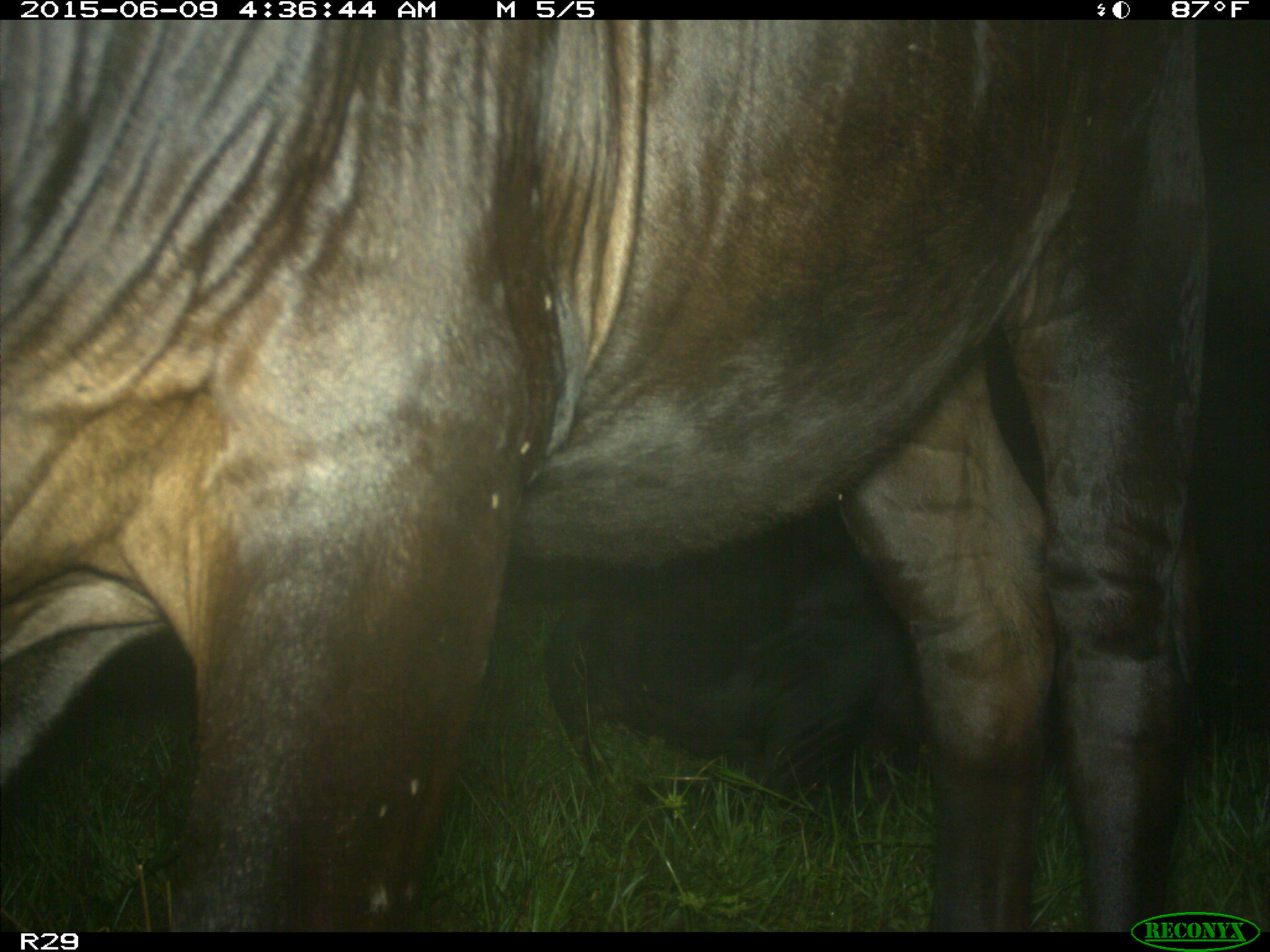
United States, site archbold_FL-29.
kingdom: Animalia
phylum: Chordata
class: Mammalia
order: Artiodactyla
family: Bovidae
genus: Bos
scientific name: Bos taurus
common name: domestic cow